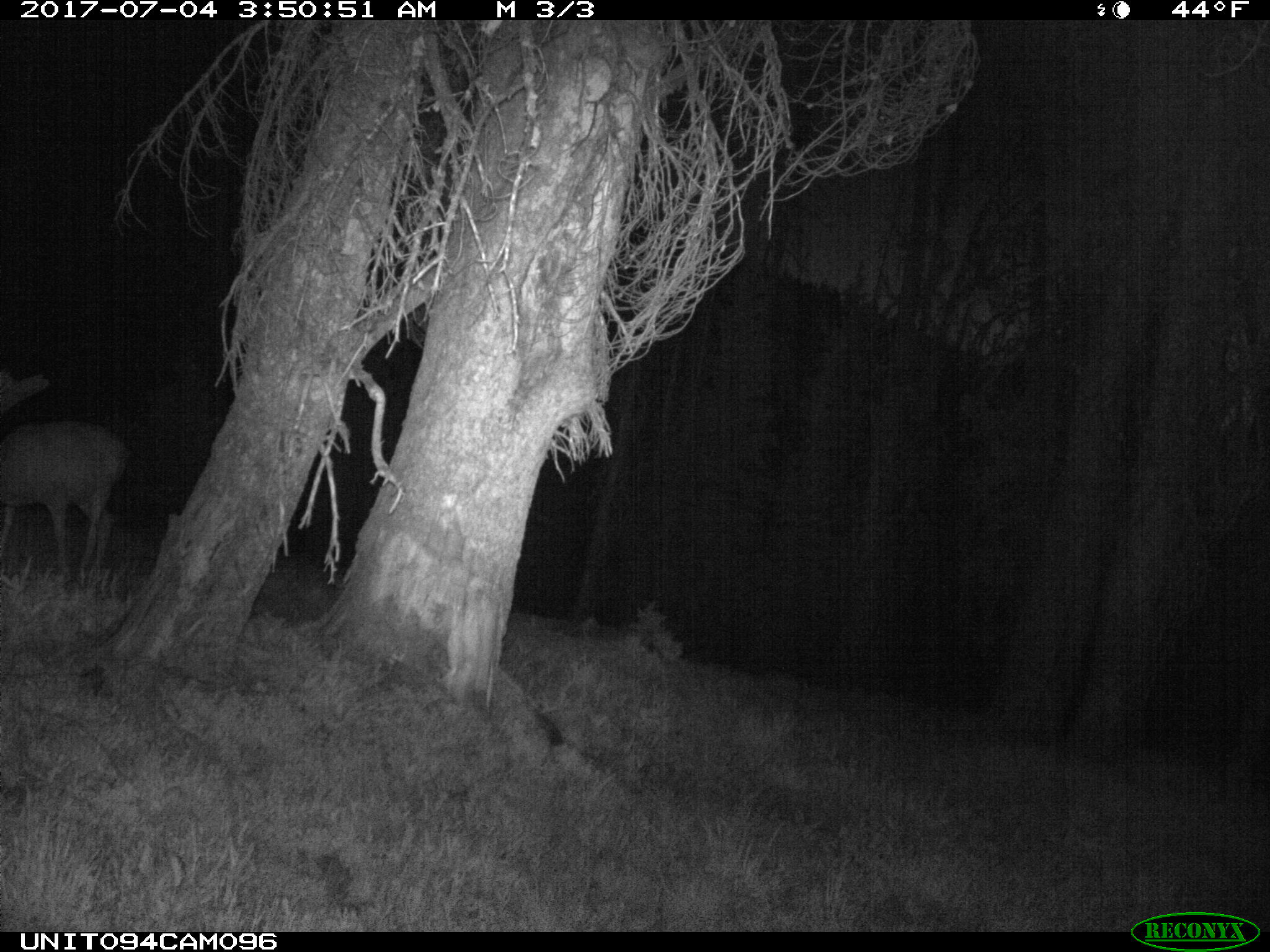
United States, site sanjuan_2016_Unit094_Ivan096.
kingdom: Animalia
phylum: Chordata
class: Mammalia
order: Artiodactyla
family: Cervidae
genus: Odocoileus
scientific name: Odocoileus hemionus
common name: mule deer